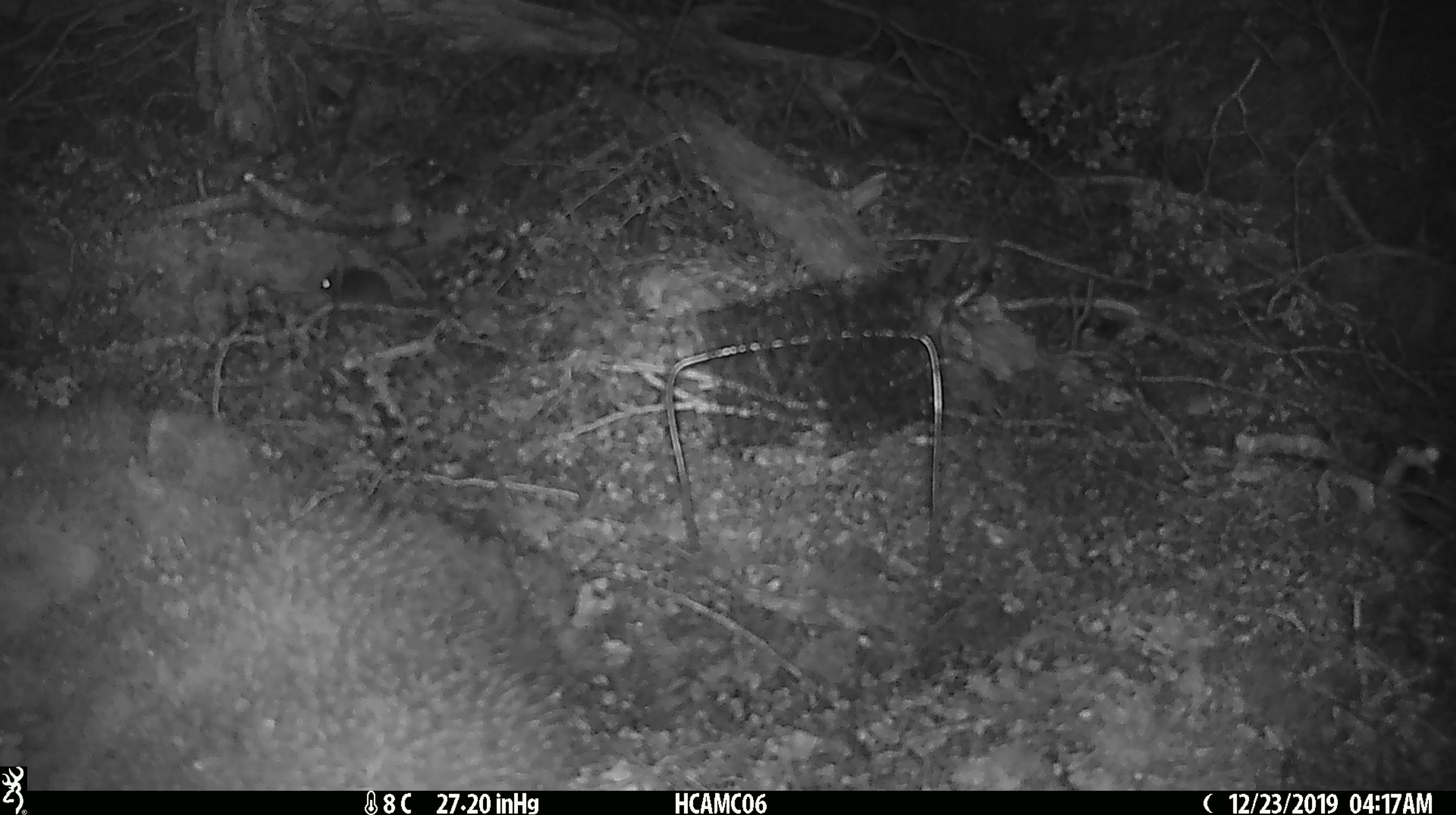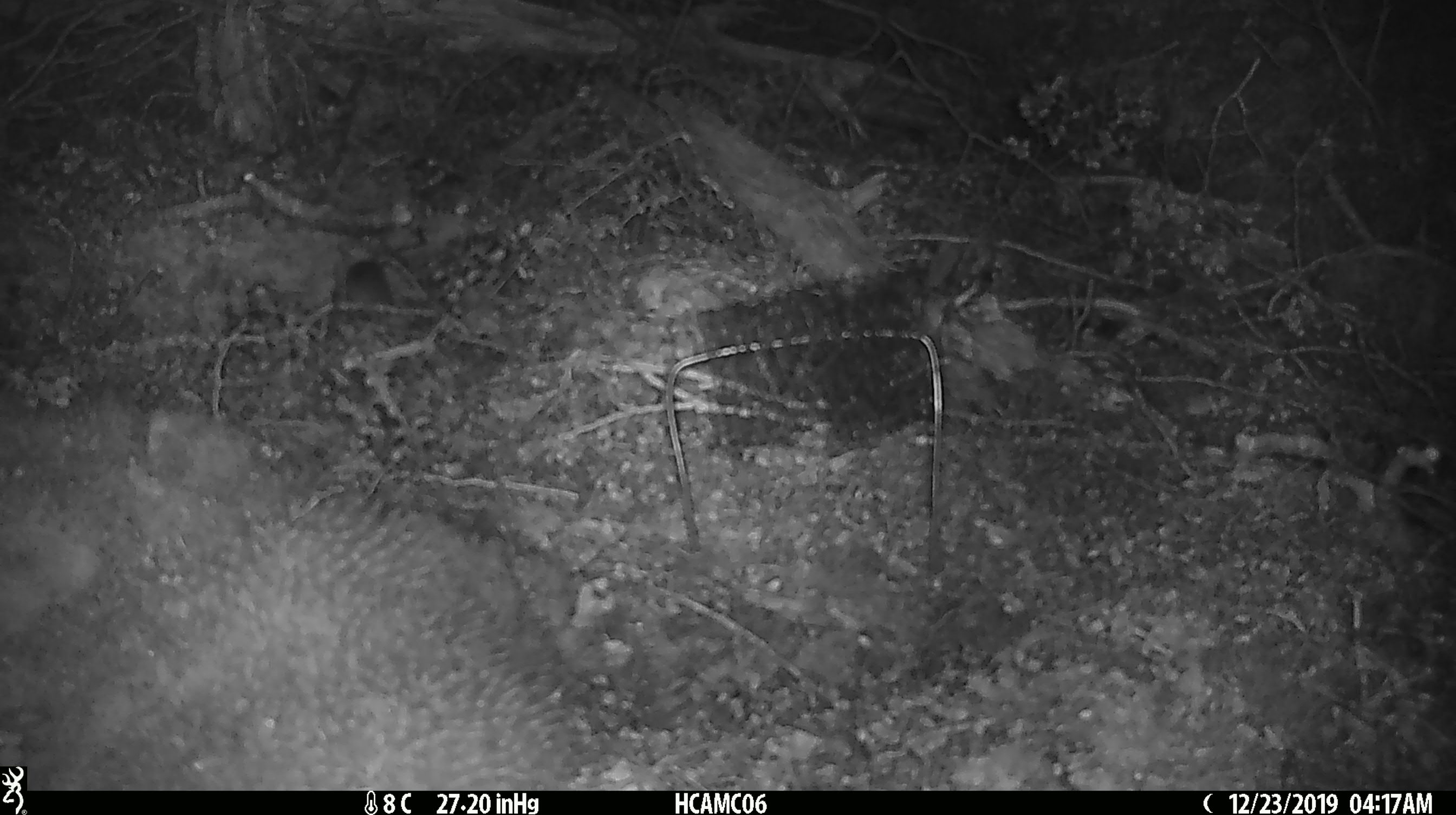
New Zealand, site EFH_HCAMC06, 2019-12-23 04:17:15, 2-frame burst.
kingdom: Animalia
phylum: Chordata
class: Mammalia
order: Rodentia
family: Muridae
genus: Mus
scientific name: Mus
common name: mouse